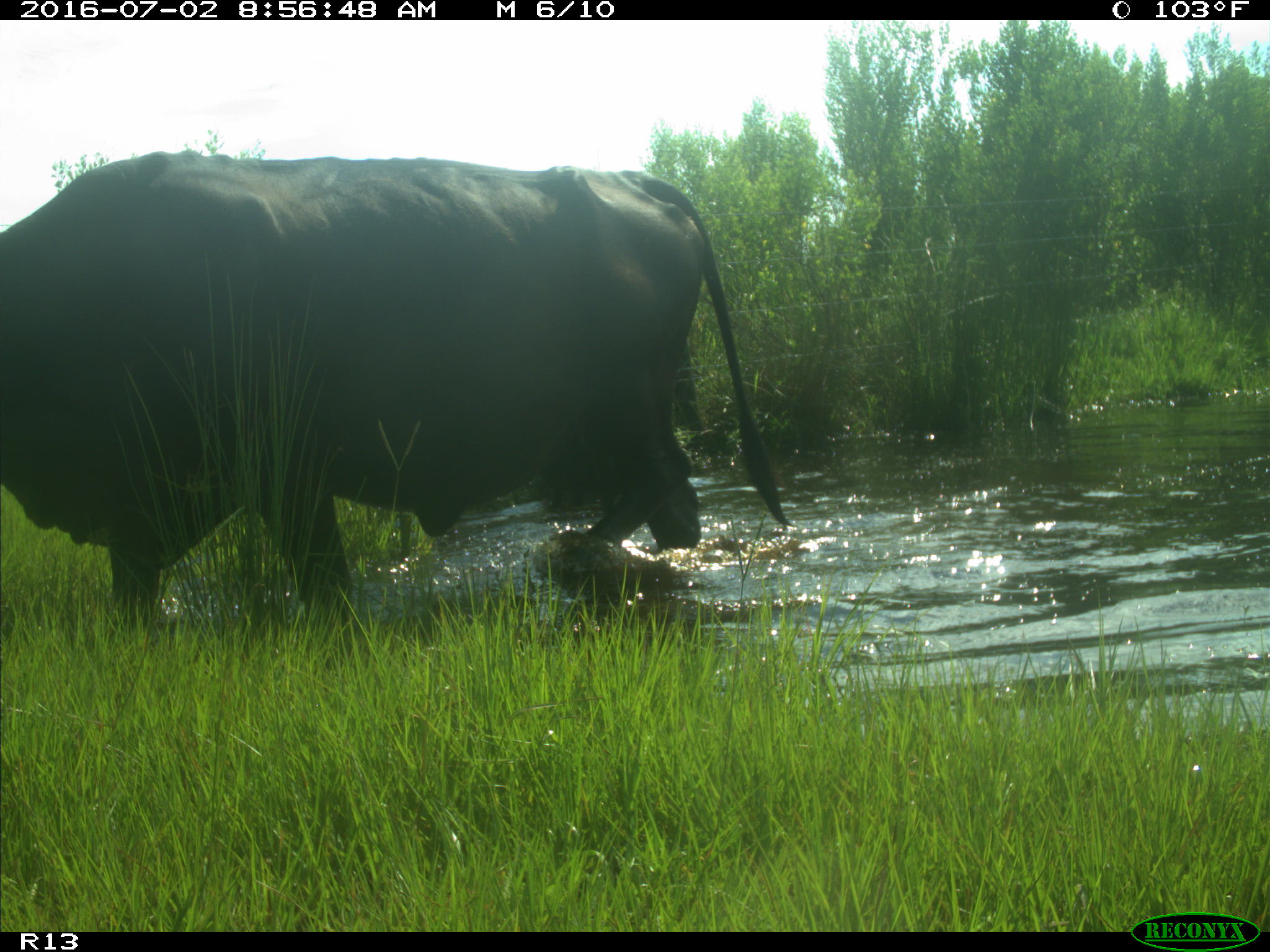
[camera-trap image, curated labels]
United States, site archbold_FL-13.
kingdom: Animalia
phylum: Chordata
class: Mammalia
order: Artiodactyla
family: Bovidae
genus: Bos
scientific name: Bos taurus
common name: domestic cow